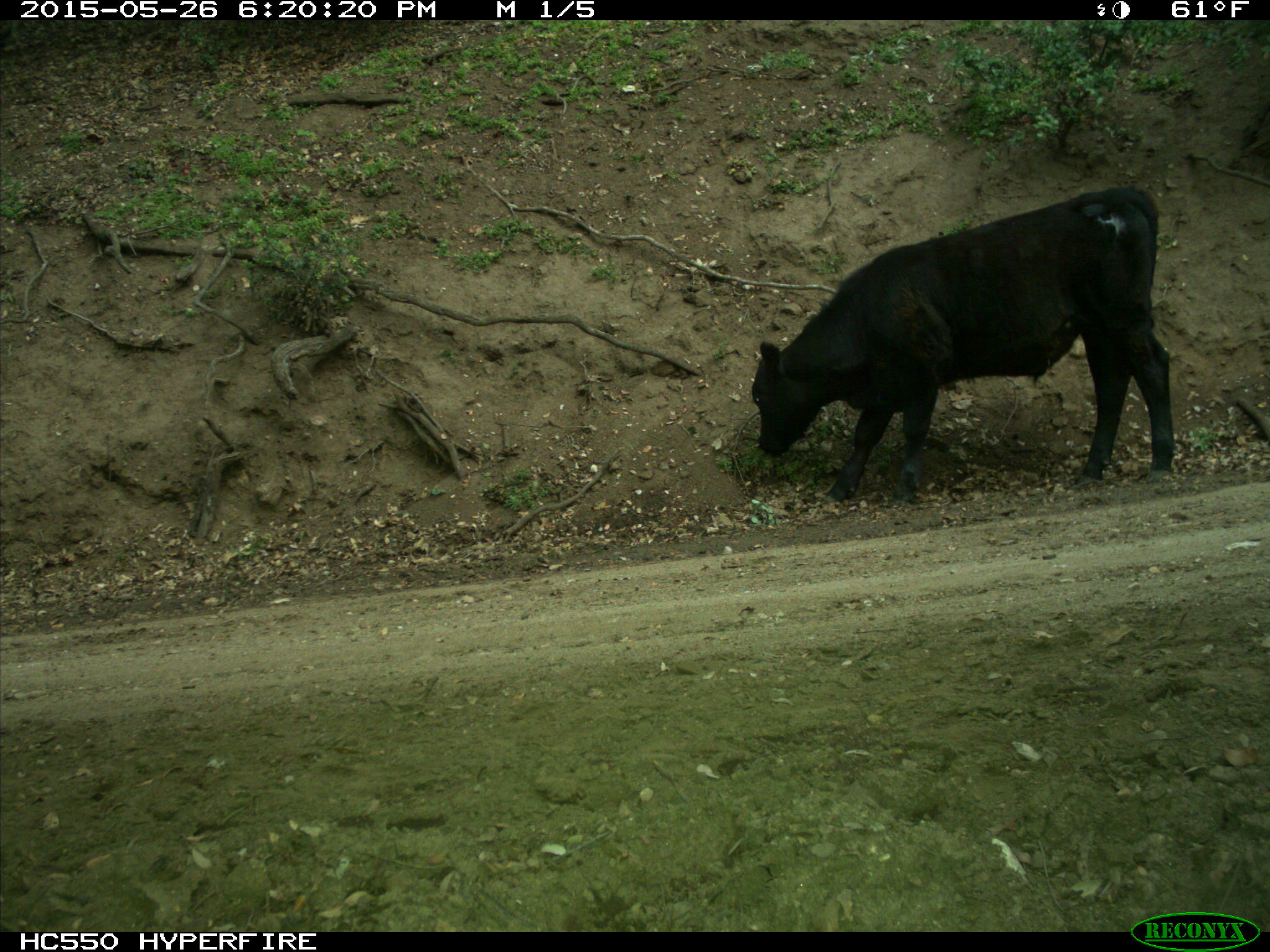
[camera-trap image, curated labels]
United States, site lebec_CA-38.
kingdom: Animalia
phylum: Chordata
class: Mammalia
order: Artiodactyla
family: Bovidae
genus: Bos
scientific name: Bos taurus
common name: domestic cow